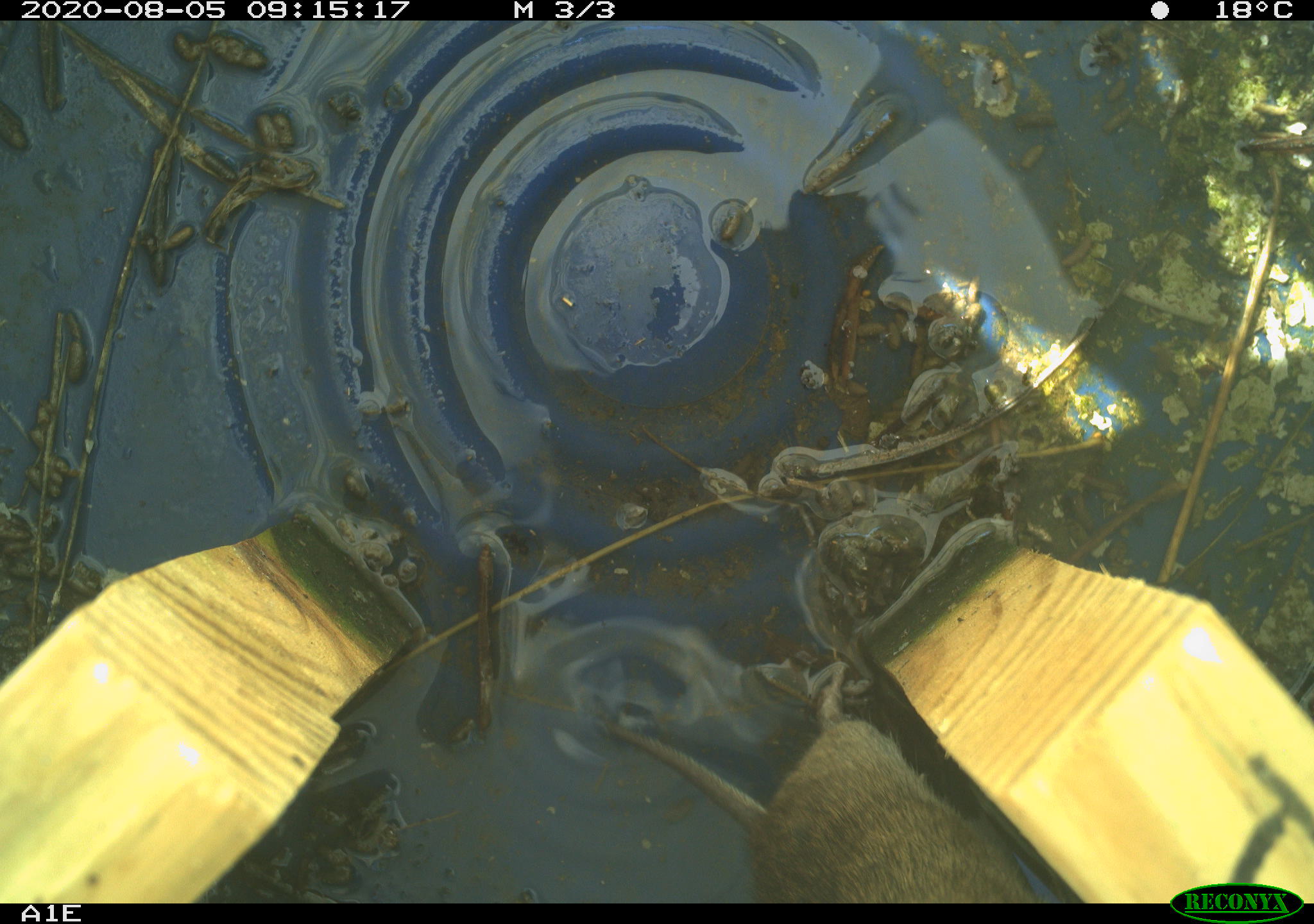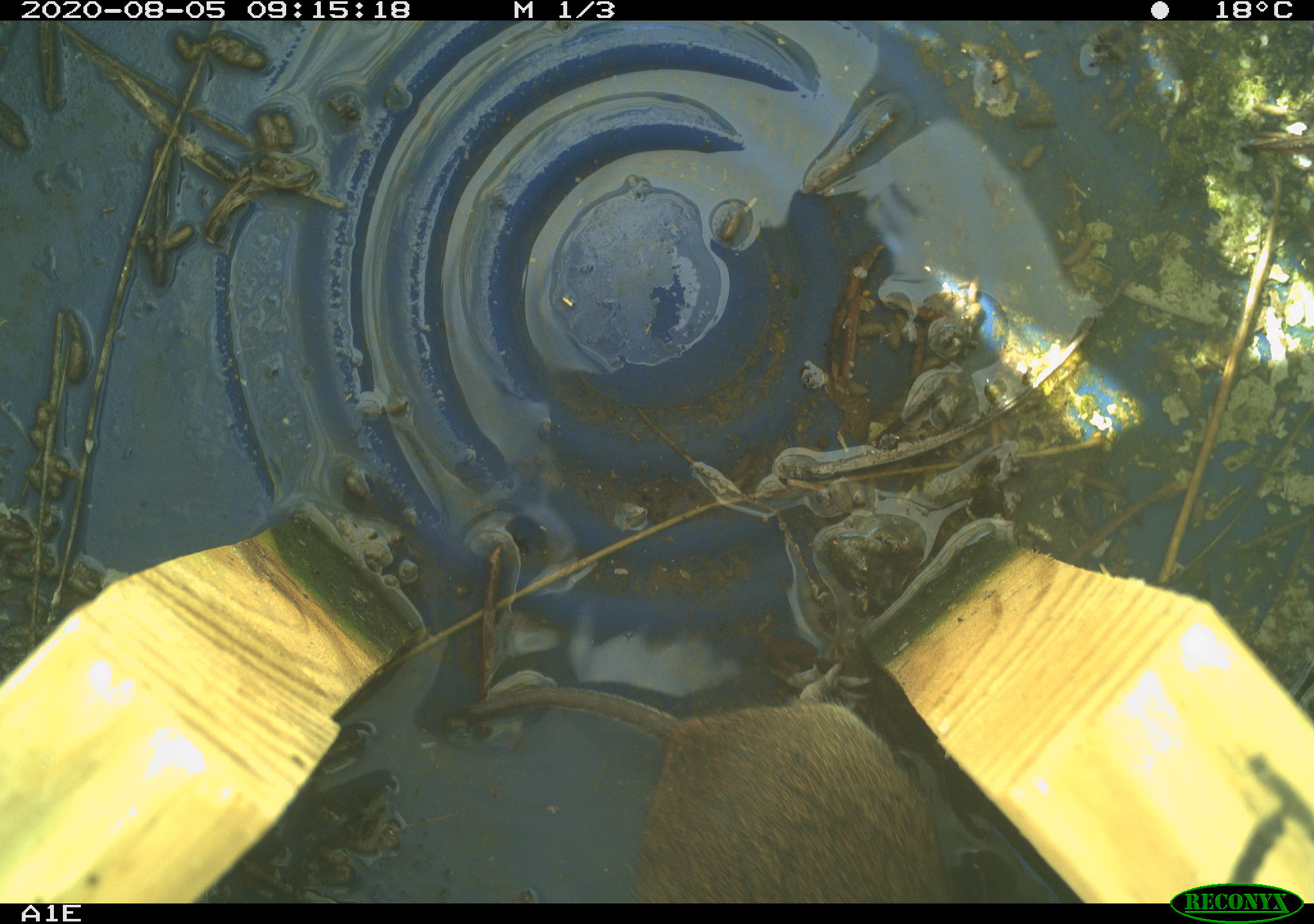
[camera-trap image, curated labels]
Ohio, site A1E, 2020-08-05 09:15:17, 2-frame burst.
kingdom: Animalia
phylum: Chordata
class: Mammalia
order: Rodentia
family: Cricetidae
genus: Microtus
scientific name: Microtus pennsylvanicus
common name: meadow vole